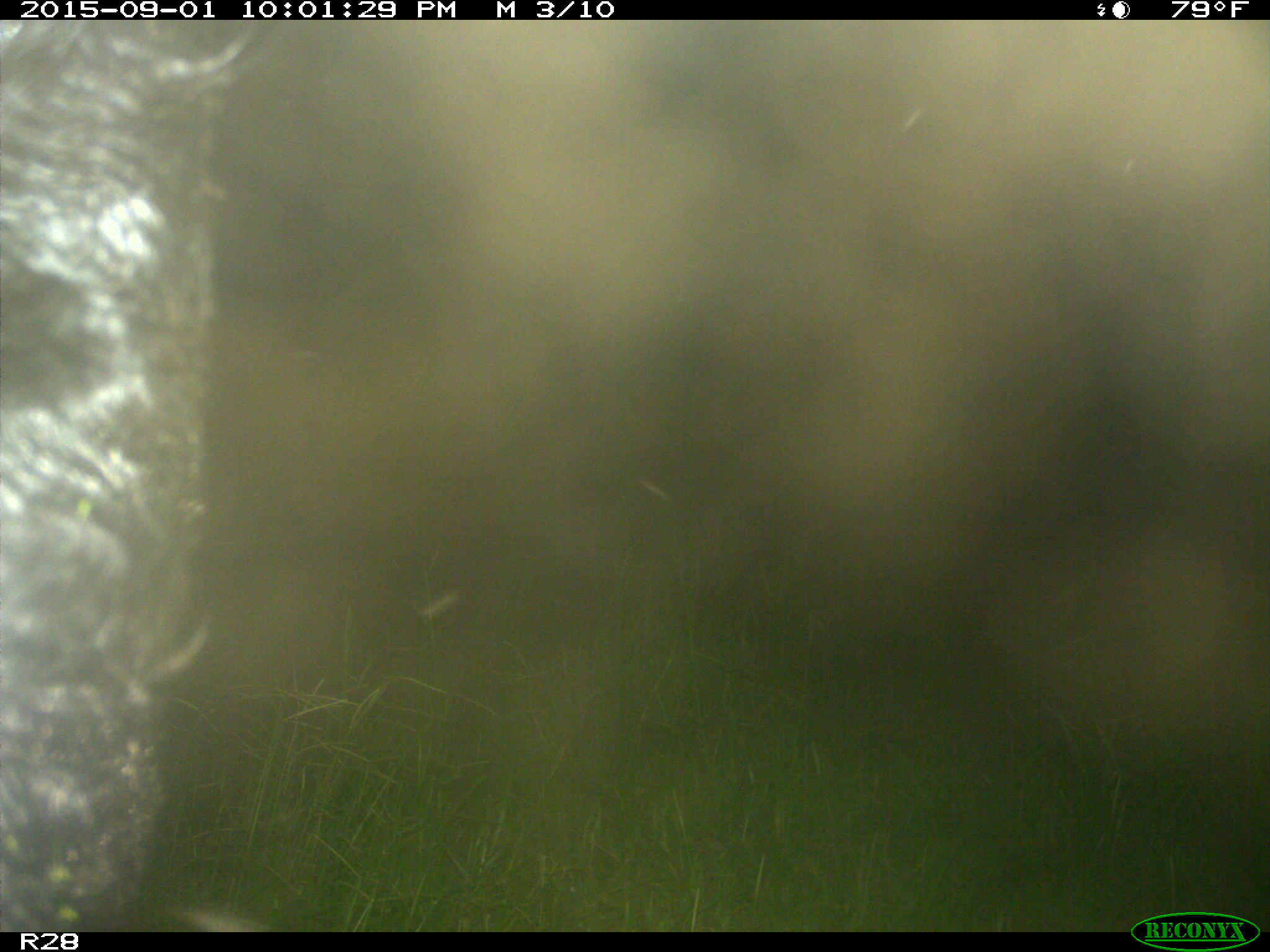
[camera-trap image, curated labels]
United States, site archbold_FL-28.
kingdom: Animalia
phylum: Chordata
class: Mammalia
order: Artiodactyla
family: Bovidae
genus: Bos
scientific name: Bos taurus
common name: domestic cow